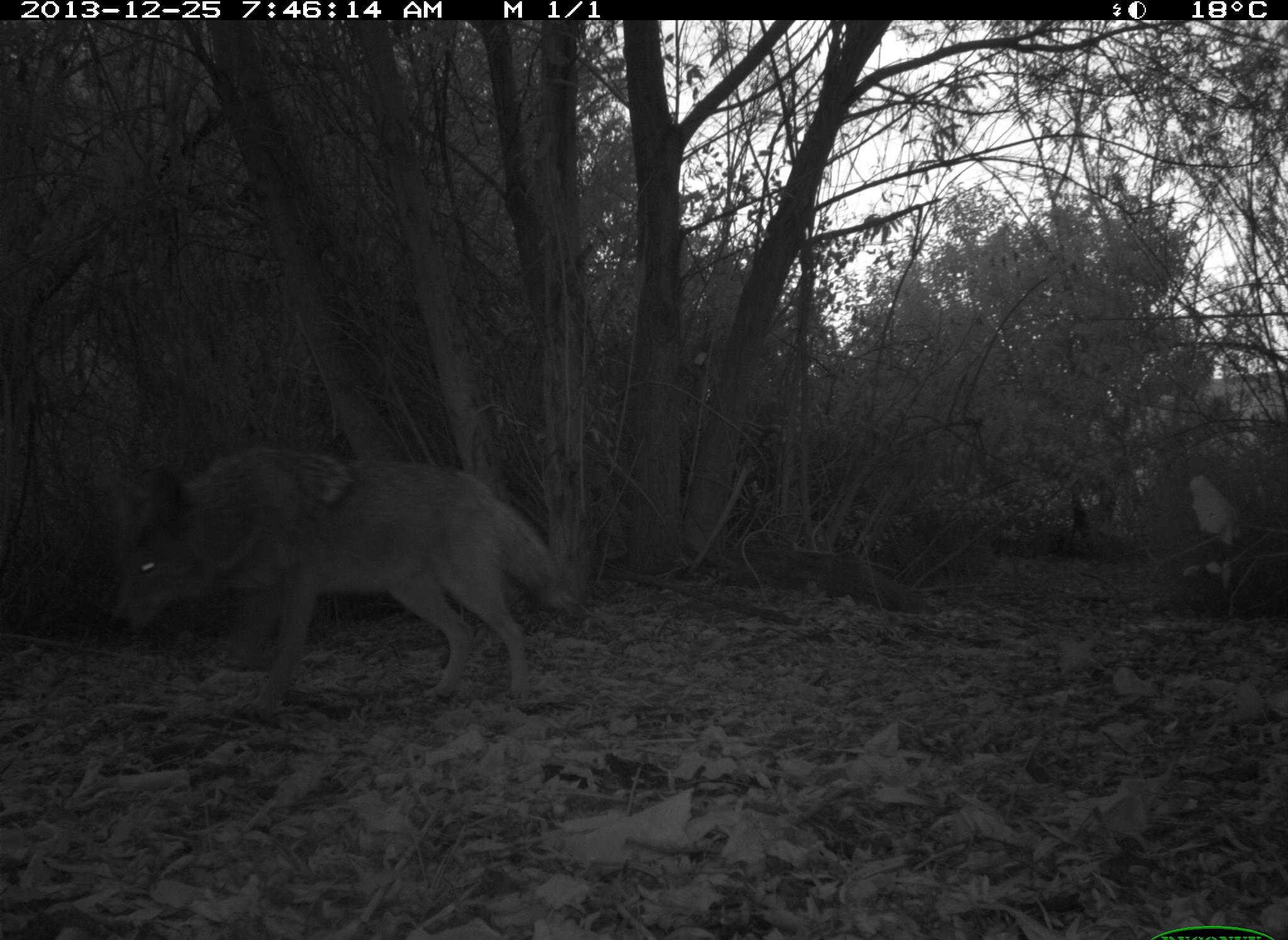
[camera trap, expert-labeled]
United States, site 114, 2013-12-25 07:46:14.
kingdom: Animalia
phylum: Chordata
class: Mammalia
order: Carnivora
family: Canidae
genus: Canis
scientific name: Canis latrans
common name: coyote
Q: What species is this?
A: Coyote (Canis latrans).